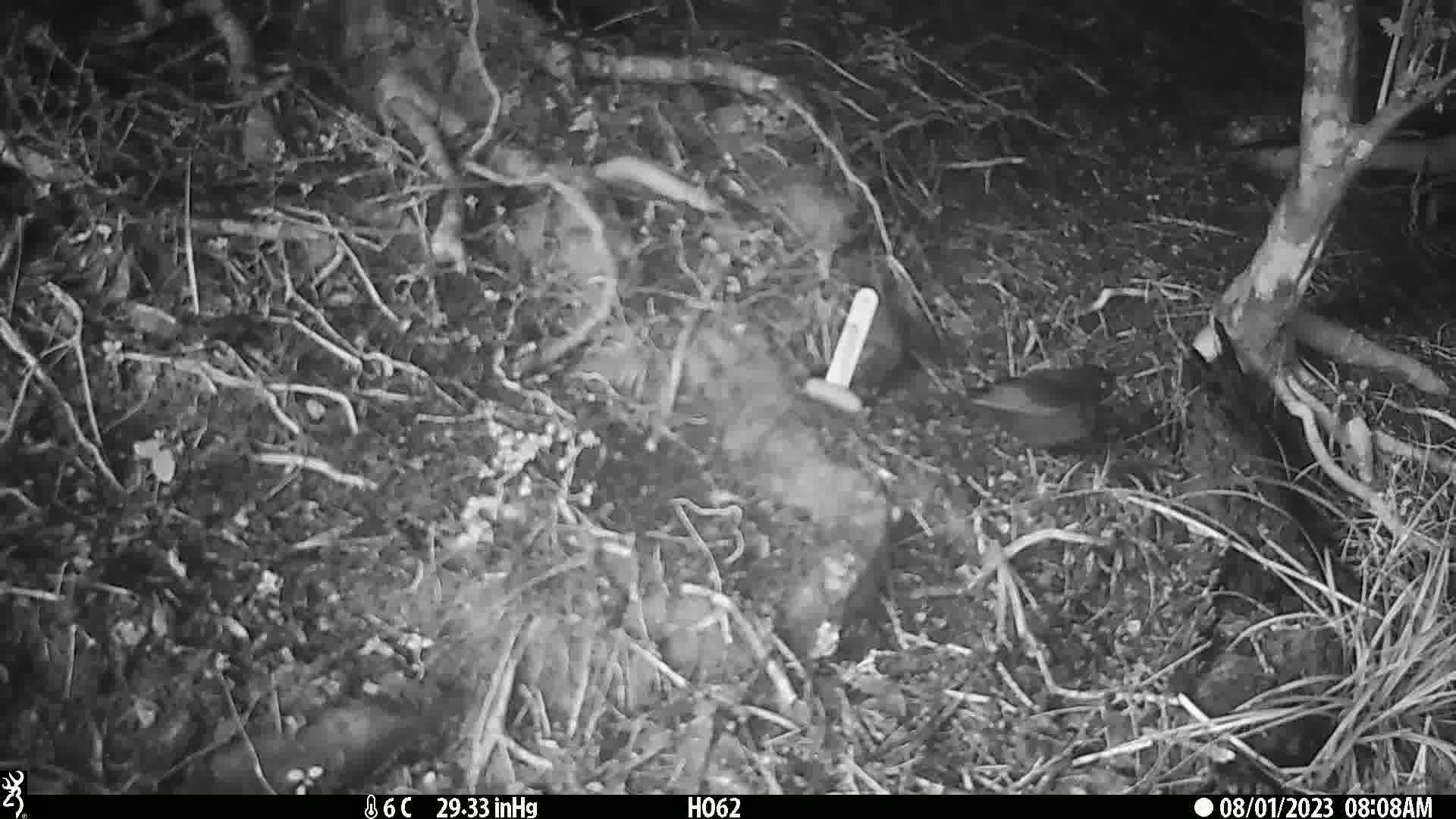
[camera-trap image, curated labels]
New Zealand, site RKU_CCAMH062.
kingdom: Animalia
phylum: Chordata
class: Aves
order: Passeriformes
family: Turdidae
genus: Turdus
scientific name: Turdus merula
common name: eurasian blackbird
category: blackbird